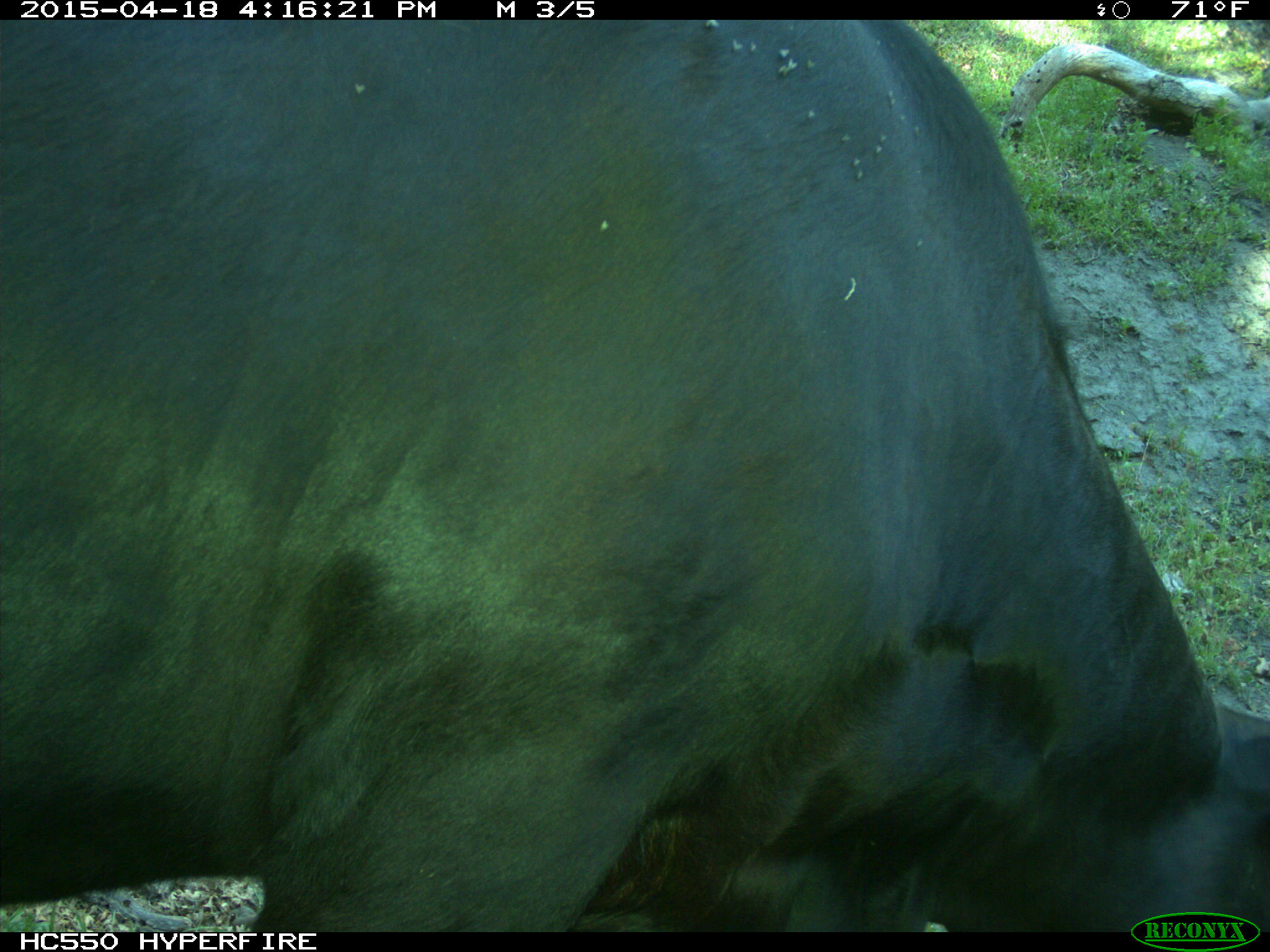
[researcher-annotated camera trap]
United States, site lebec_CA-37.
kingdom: Animalia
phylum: Chordata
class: Mammalia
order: Artiodactyla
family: Bovidae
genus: Bos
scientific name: Bos taurus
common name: domestic cow